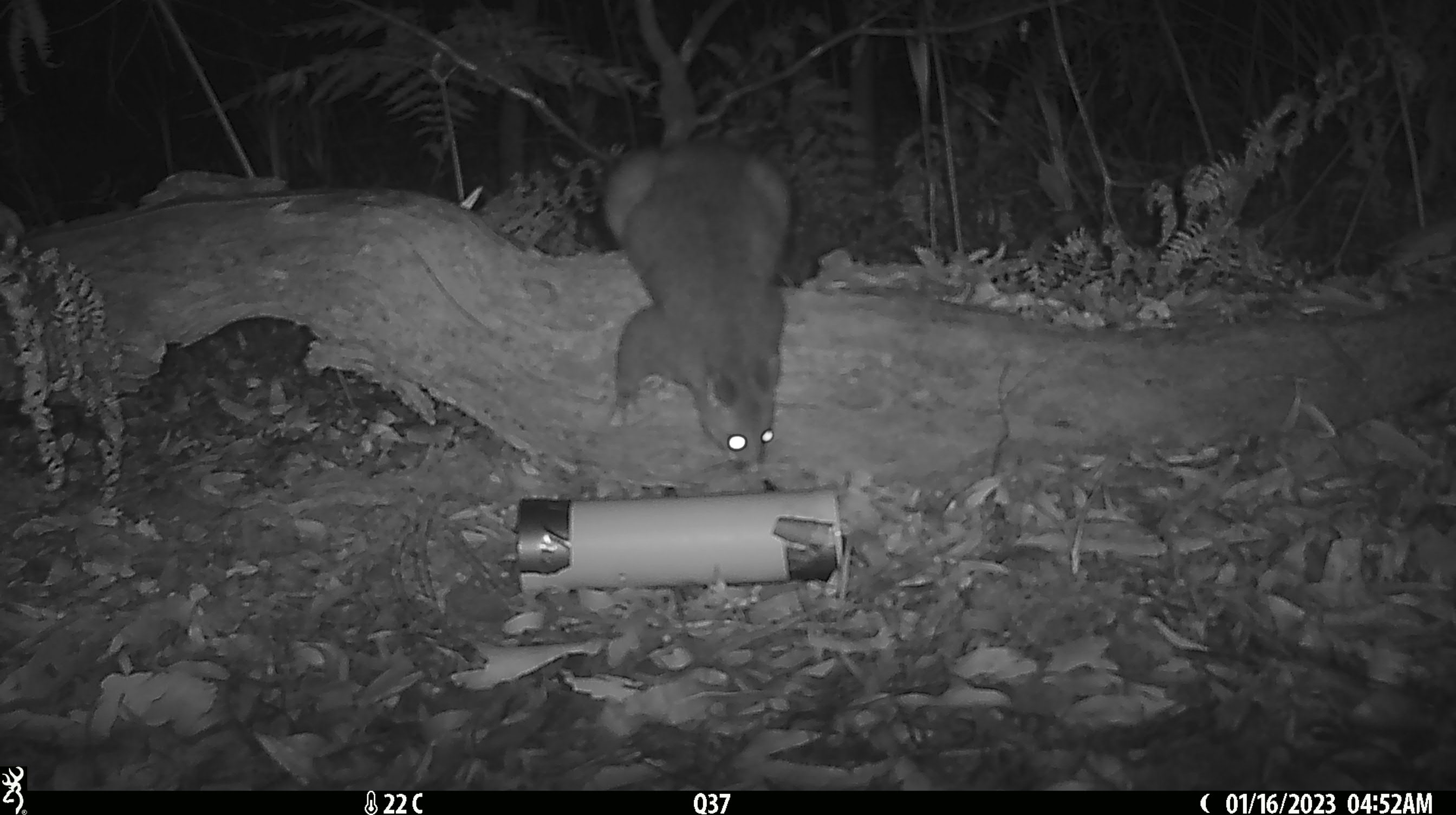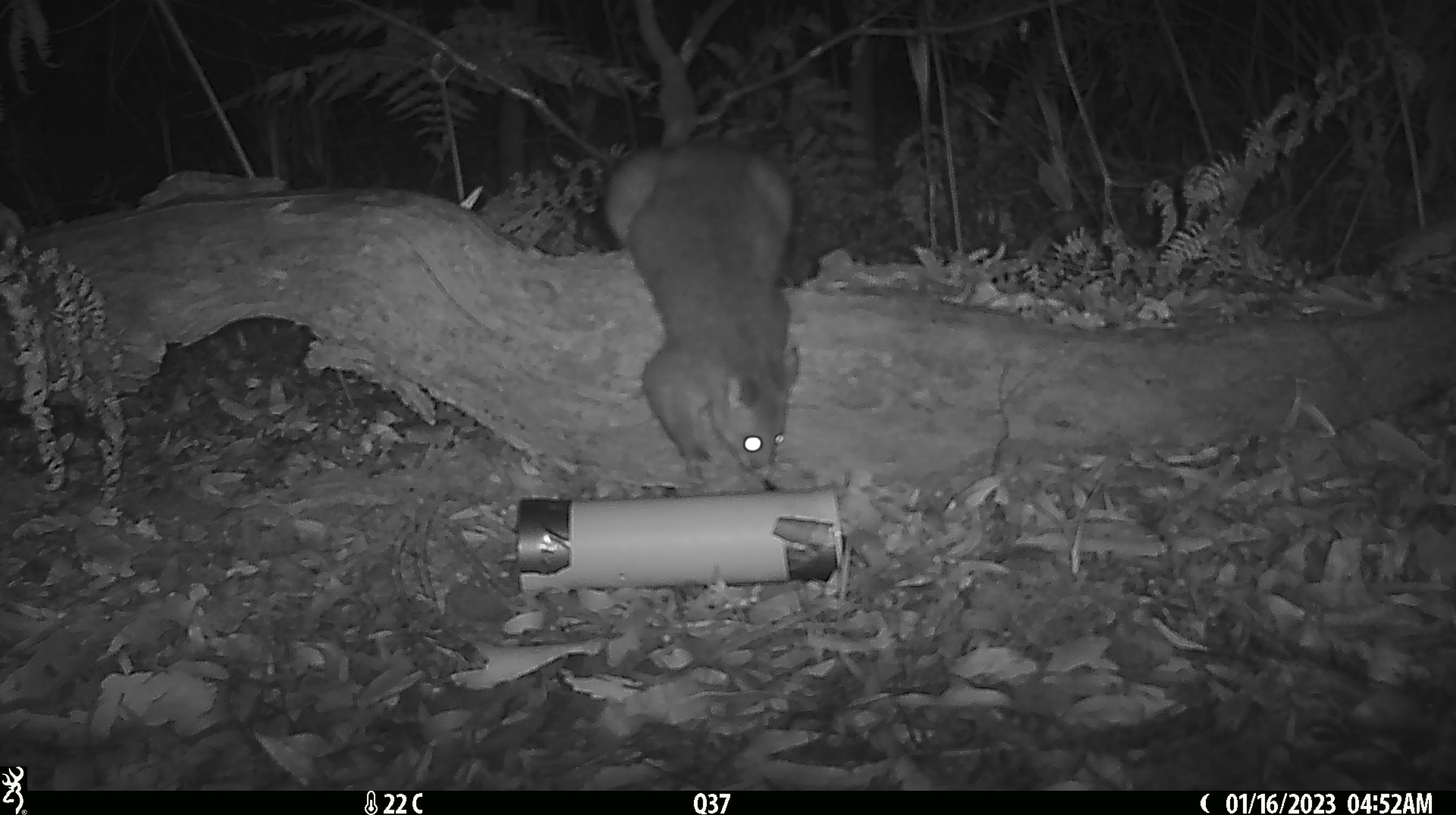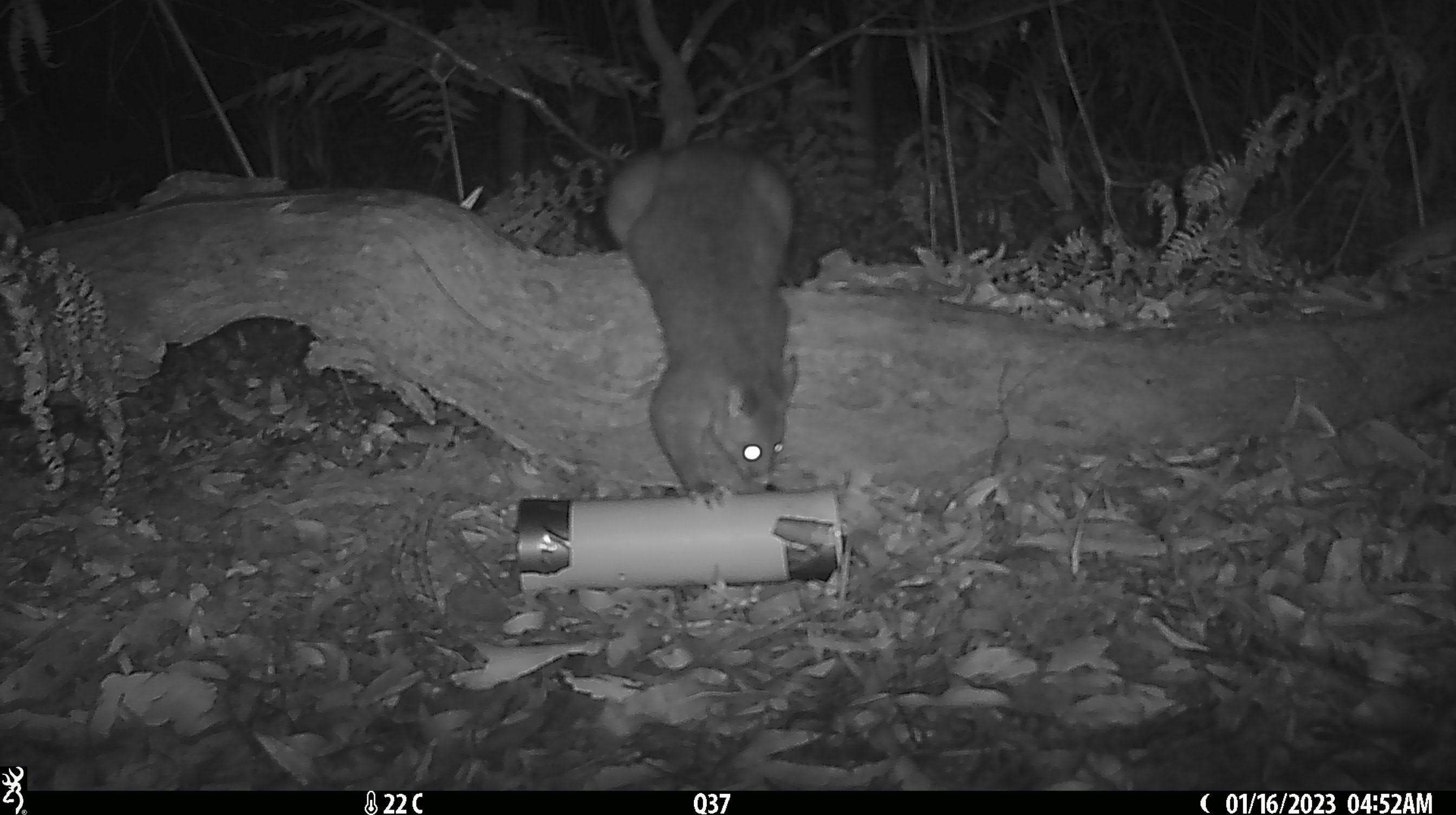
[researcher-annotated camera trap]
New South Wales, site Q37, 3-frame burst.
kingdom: Animalia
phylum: Chordata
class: Mammalia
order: Diprotodontia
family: Phalangeridae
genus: Trichosurus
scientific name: Trichosurus vulpecula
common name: common brushtail possum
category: possum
Possum (common brushtail possum) (Trichosurus vulpecula).